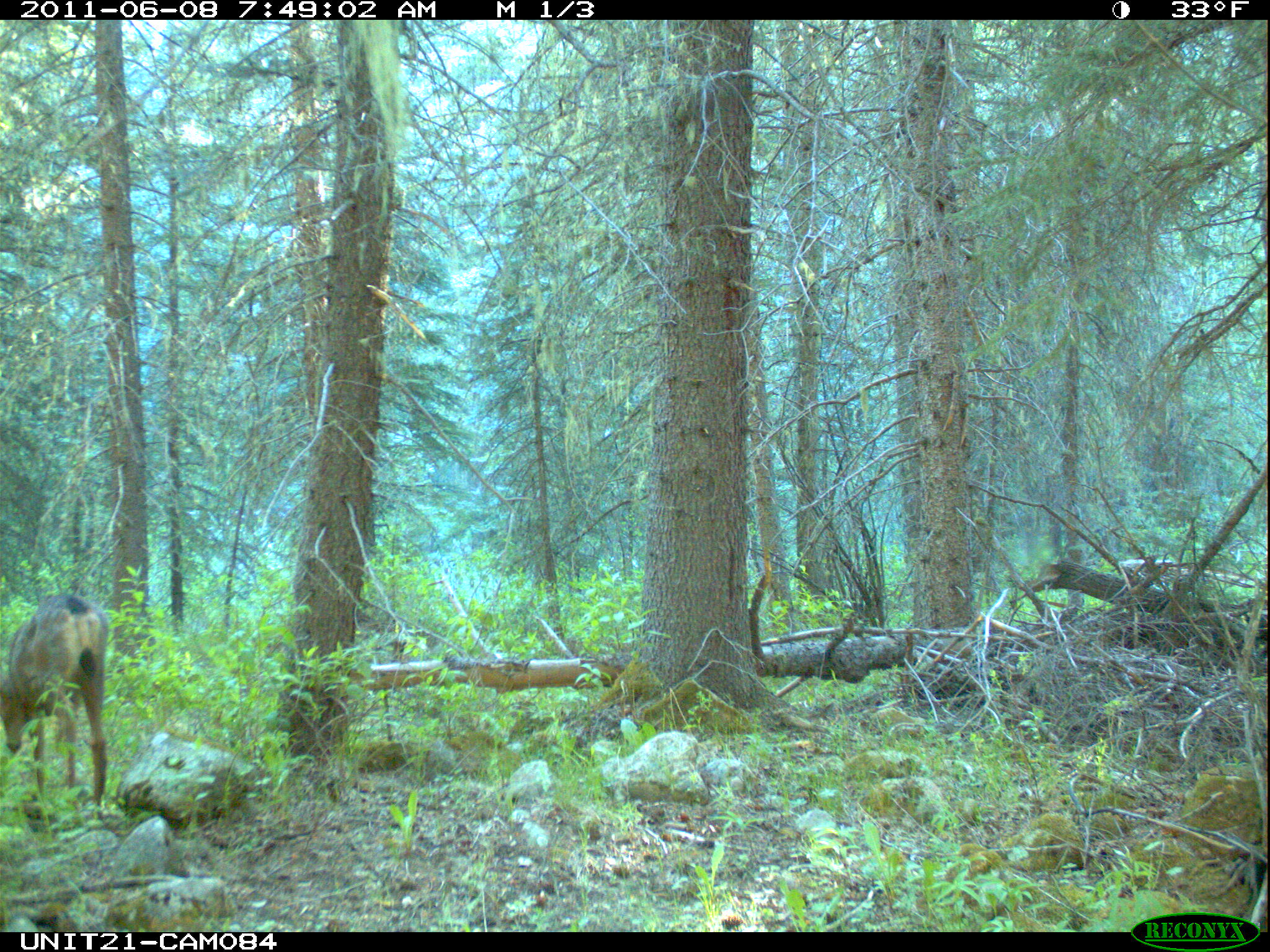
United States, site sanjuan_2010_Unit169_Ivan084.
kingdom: Animalia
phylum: Chordata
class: Mammalia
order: Artiodactyla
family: Cervidae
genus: Odocoileus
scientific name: Odocoileus hemionus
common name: mule deer